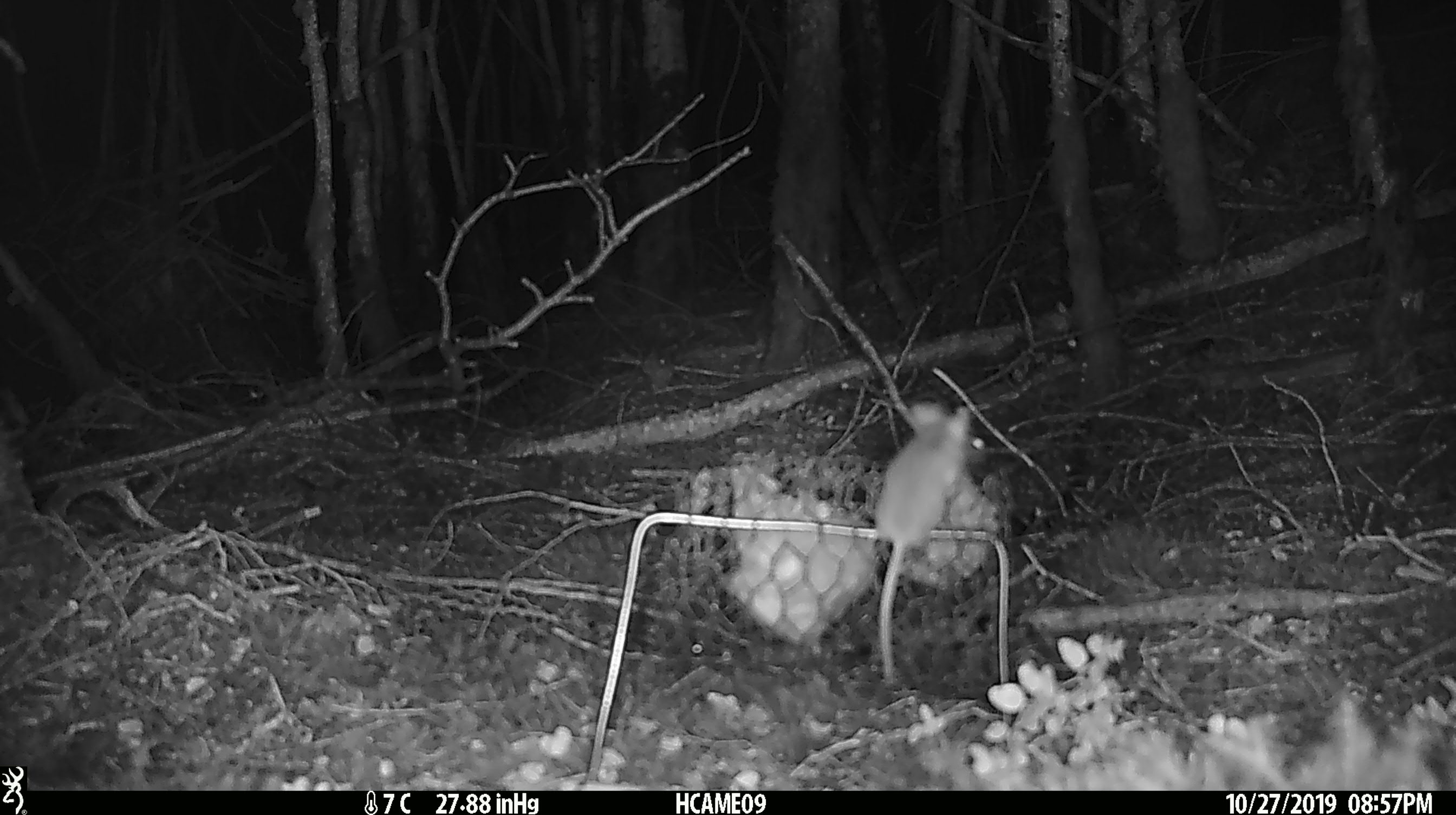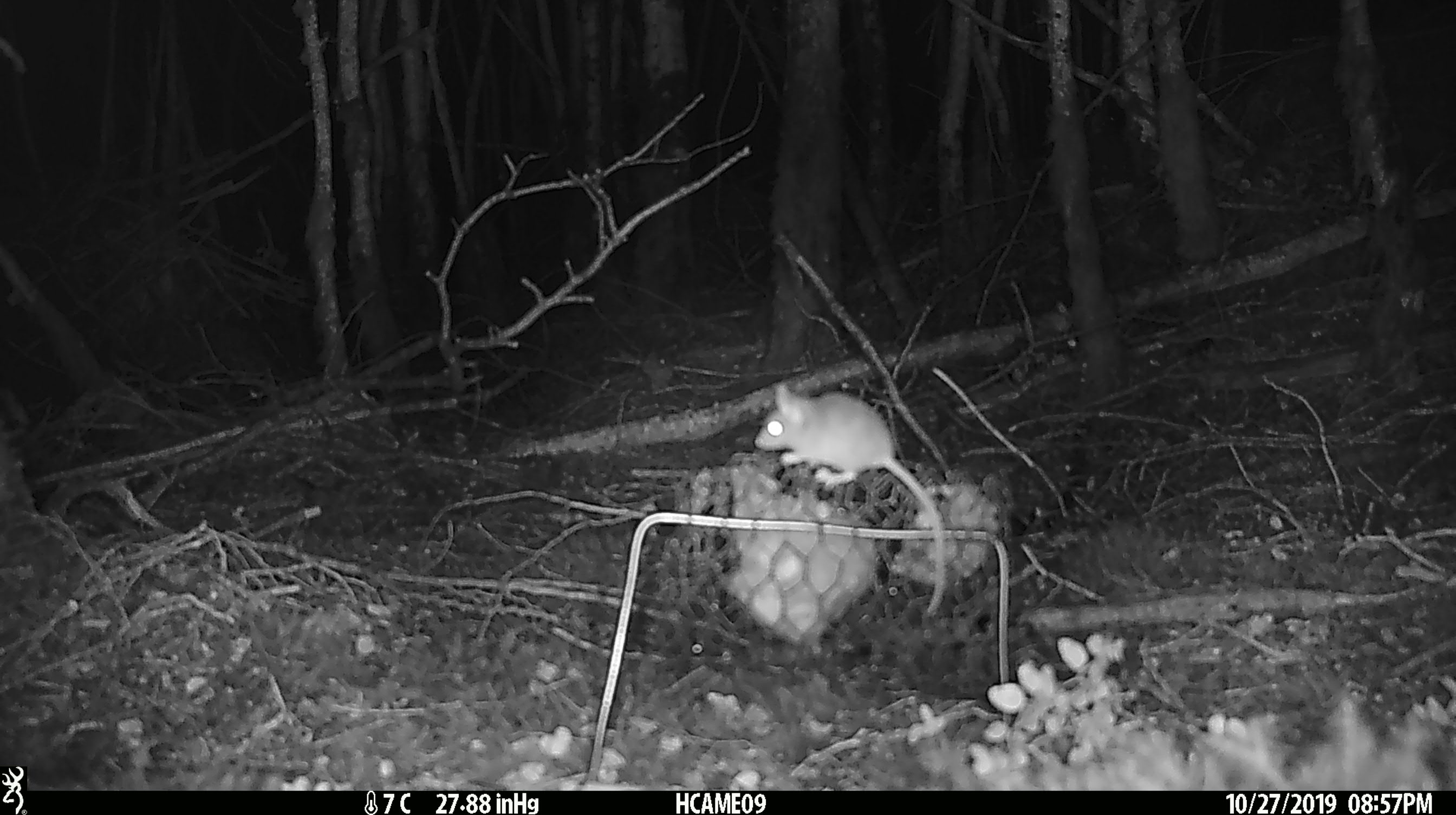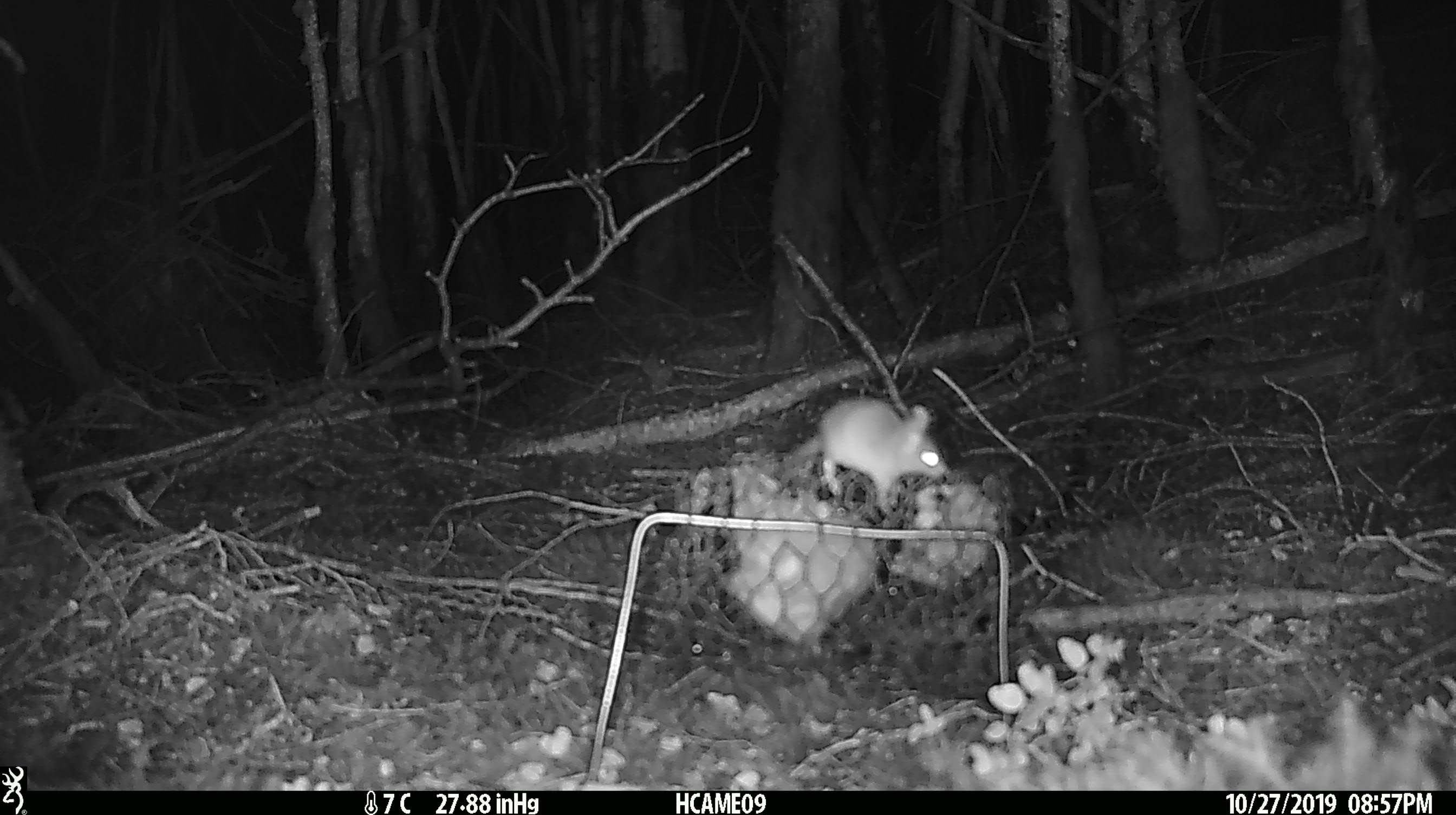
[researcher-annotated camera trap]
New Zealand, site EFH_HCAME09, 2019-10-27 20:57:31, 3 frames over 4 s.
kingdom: Animalia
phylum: Chordata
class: Mammalia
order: Rodentia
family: Muridae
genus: Mus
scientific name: Mus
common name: mouse